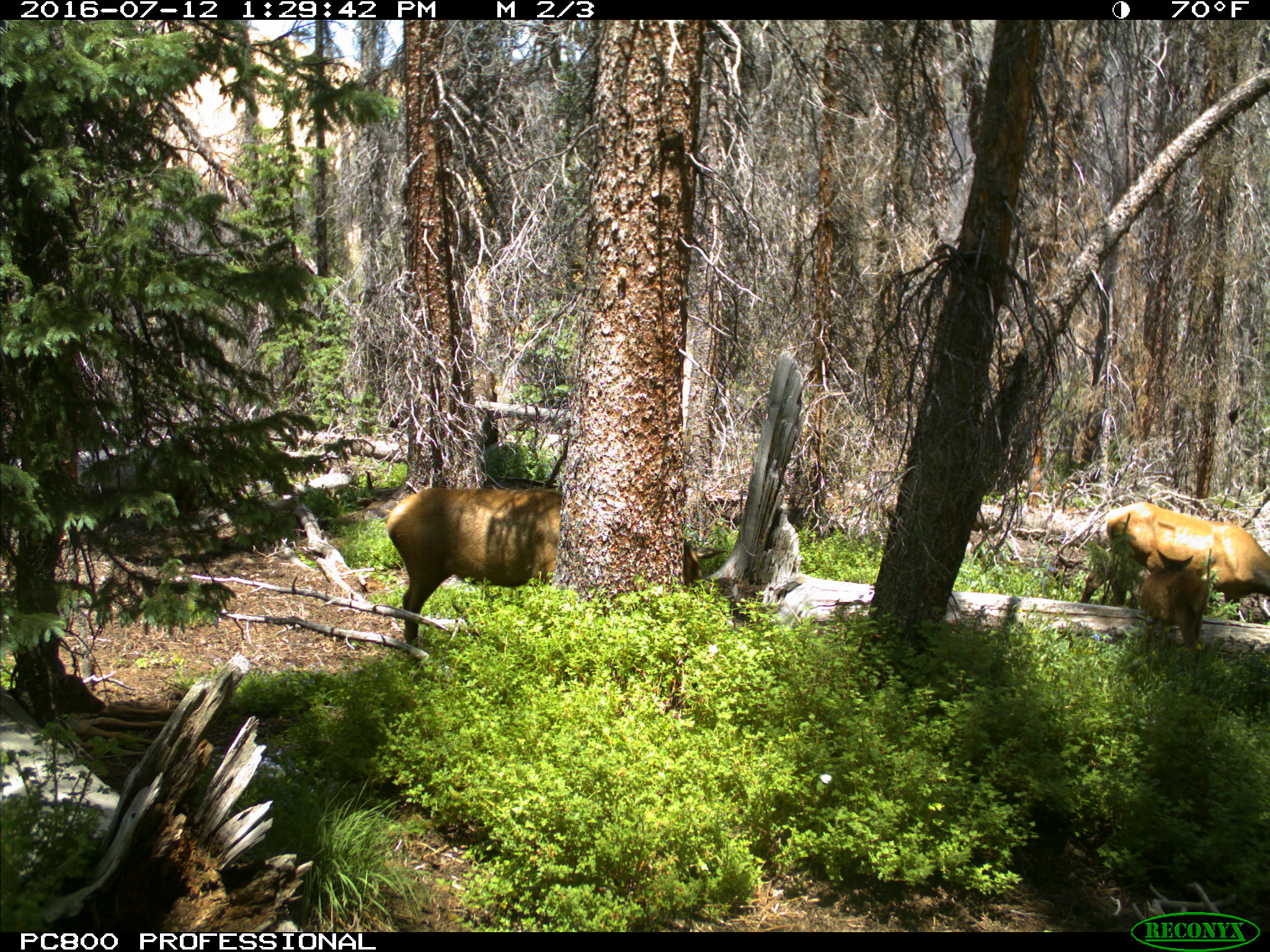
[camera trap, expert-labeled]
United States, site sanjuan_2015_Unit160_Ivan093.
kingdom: Animalia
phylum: Chordata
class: Mammalia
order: Artiodactyla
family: Cervidae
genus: Cervus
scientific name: Cervus elaphus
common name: red deer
Cervus elaphus (red deer).